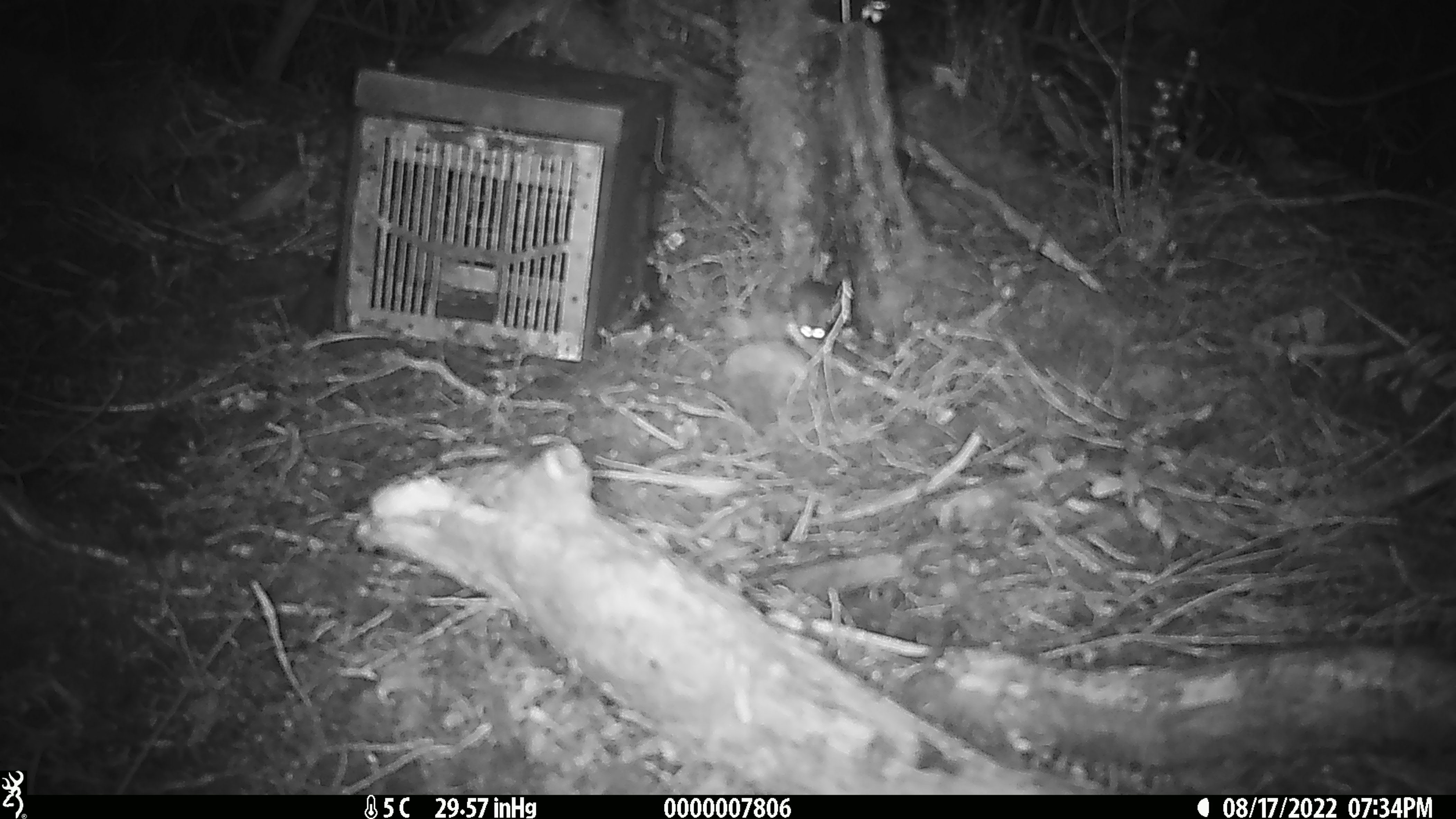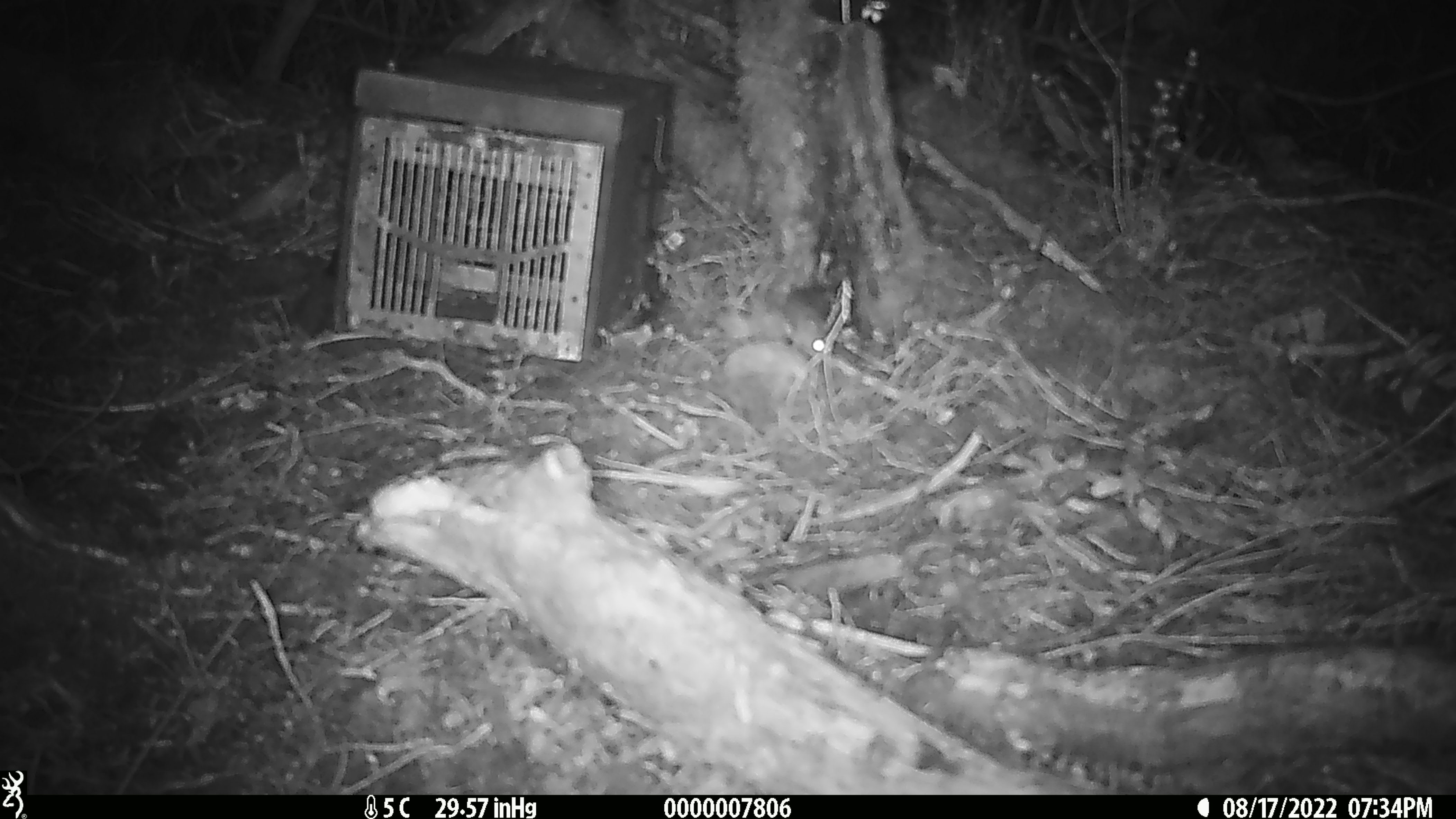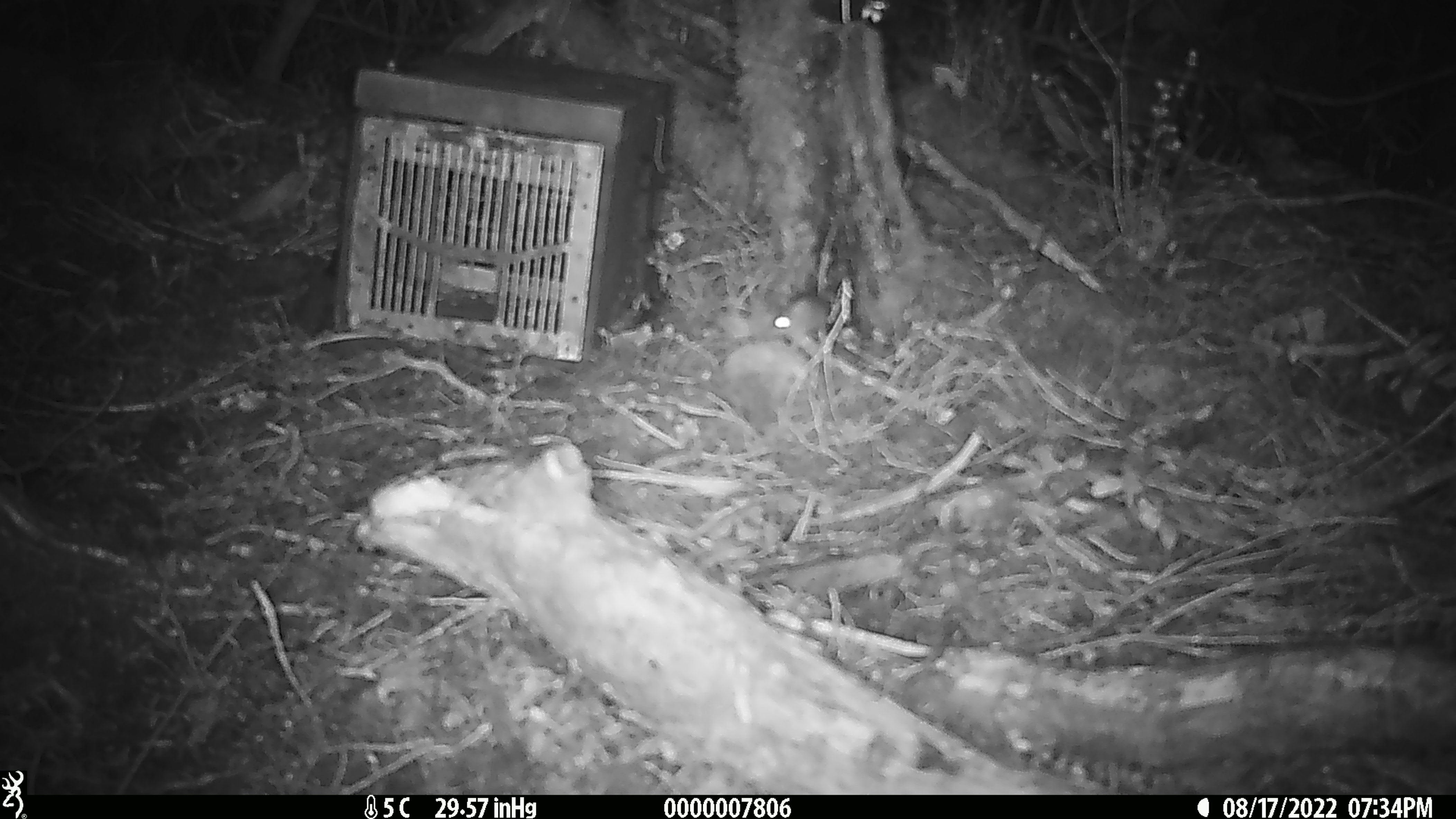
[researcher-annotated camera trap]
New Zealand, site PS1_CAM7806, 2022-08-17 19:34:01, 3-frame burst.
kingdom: Animalia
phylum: Chordata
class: Mammalia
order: Rodentia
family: Muridae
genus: Mus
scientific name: Mus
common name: mouse